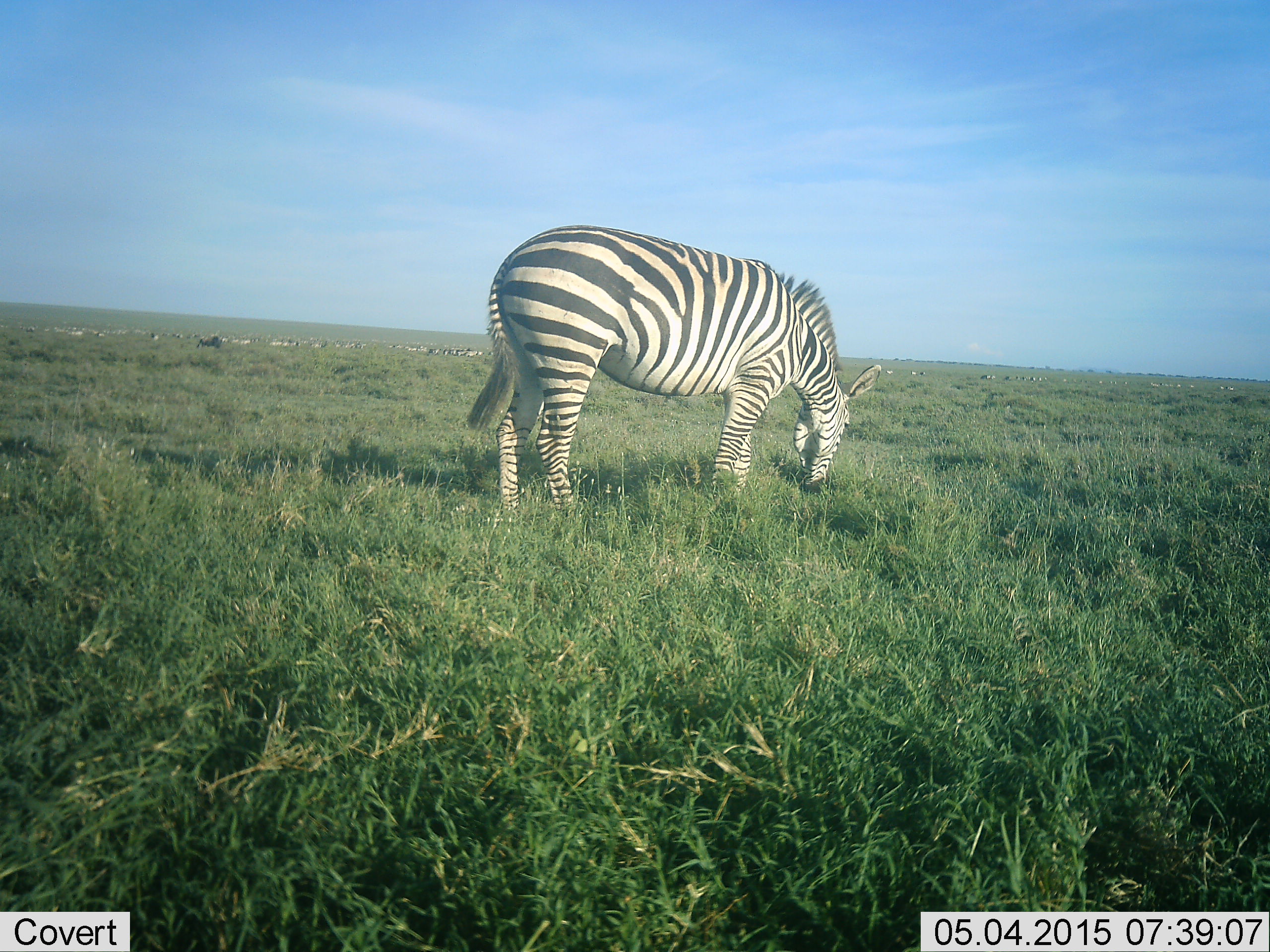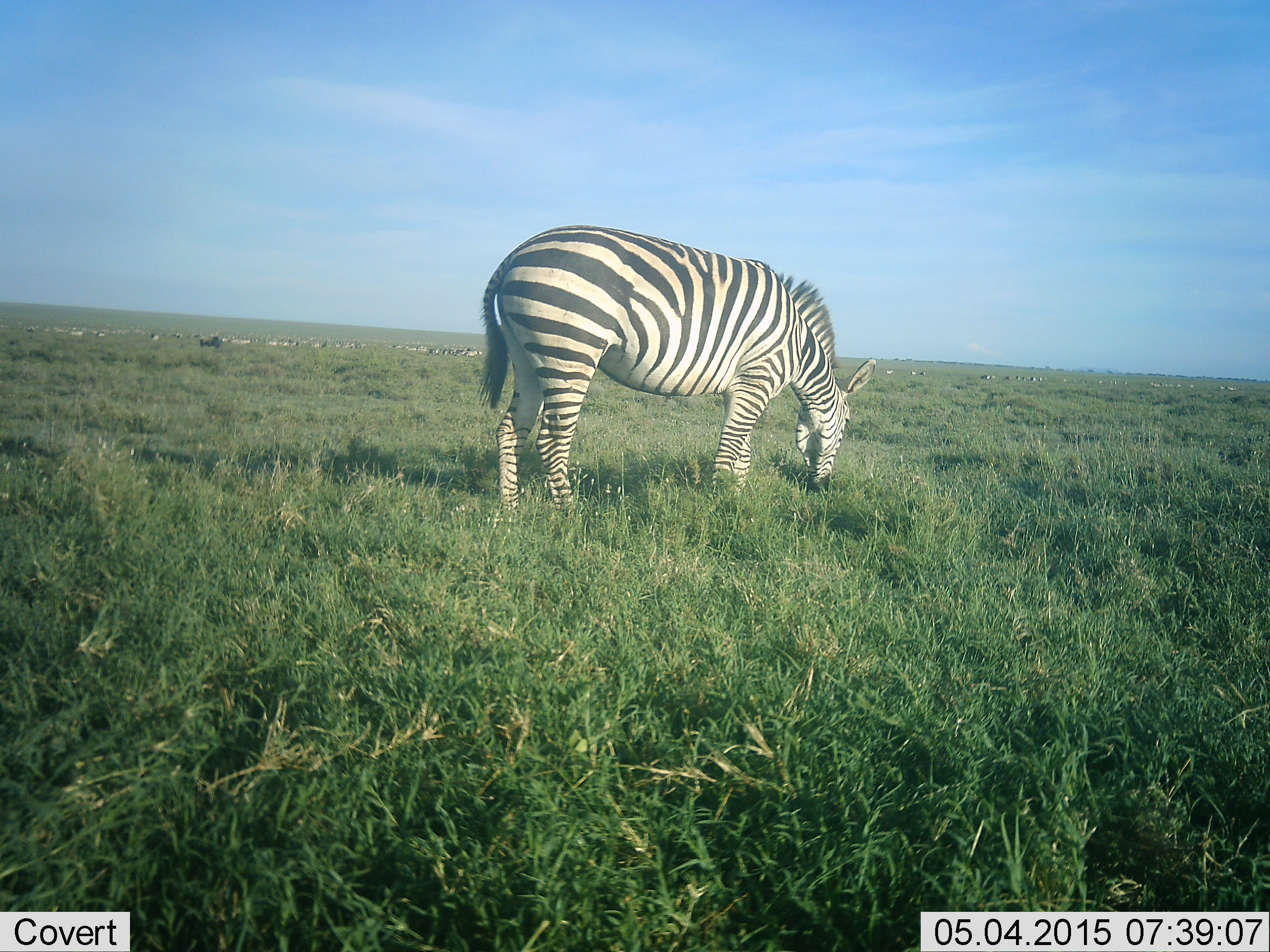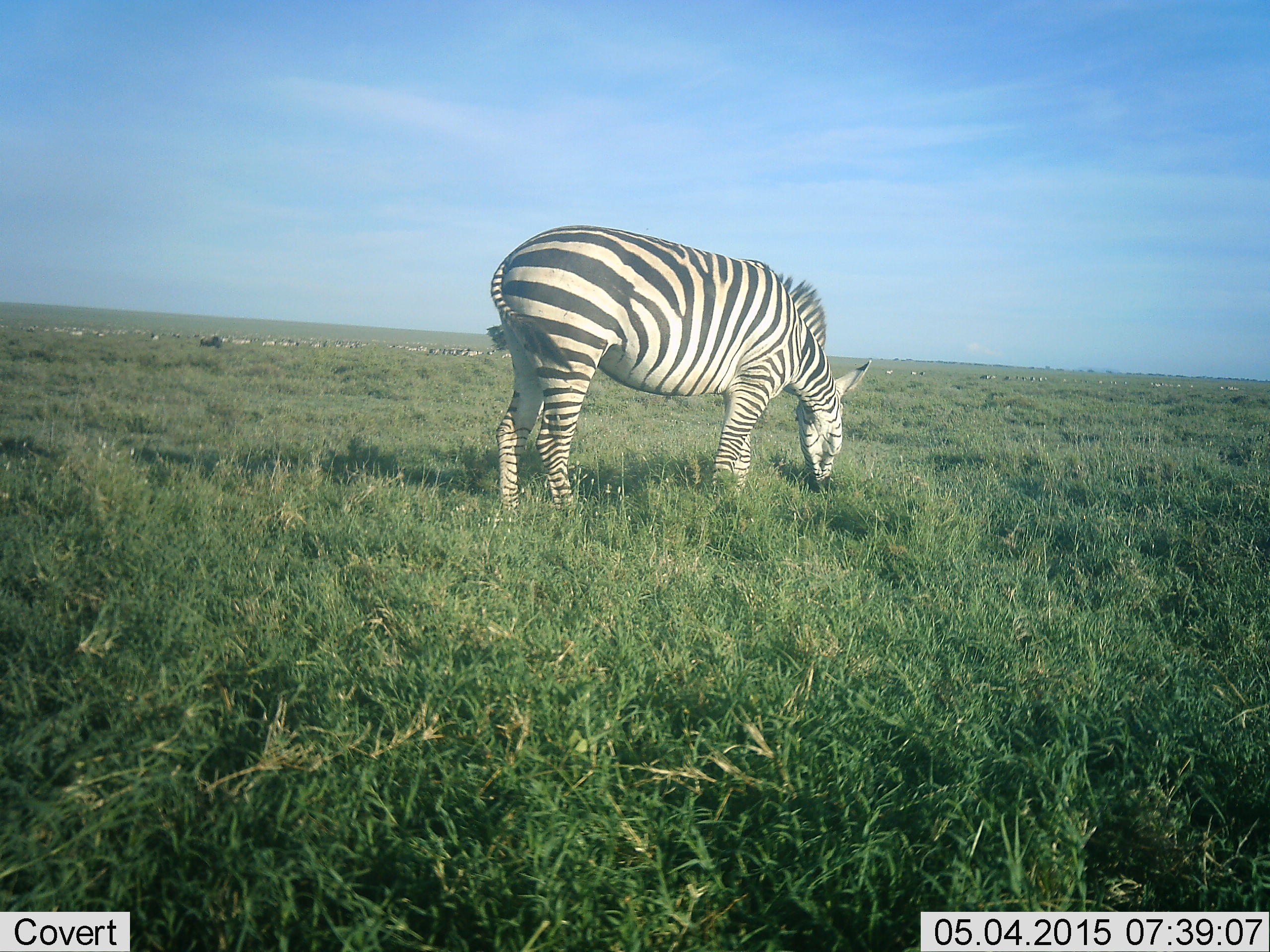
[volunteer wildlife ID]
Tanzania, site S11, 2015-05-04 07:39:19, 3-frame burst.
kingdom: Animalia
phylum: Chordata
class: Mammalia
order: Perissodactyla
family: Equidae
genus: Equus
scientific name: Equus quagga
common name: plains zebra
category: zebra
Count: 1.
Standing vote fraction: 27%.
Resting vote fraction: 0%.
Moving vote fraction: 27%.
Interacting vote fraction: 0%.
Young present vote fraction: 0%.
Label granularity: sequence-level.